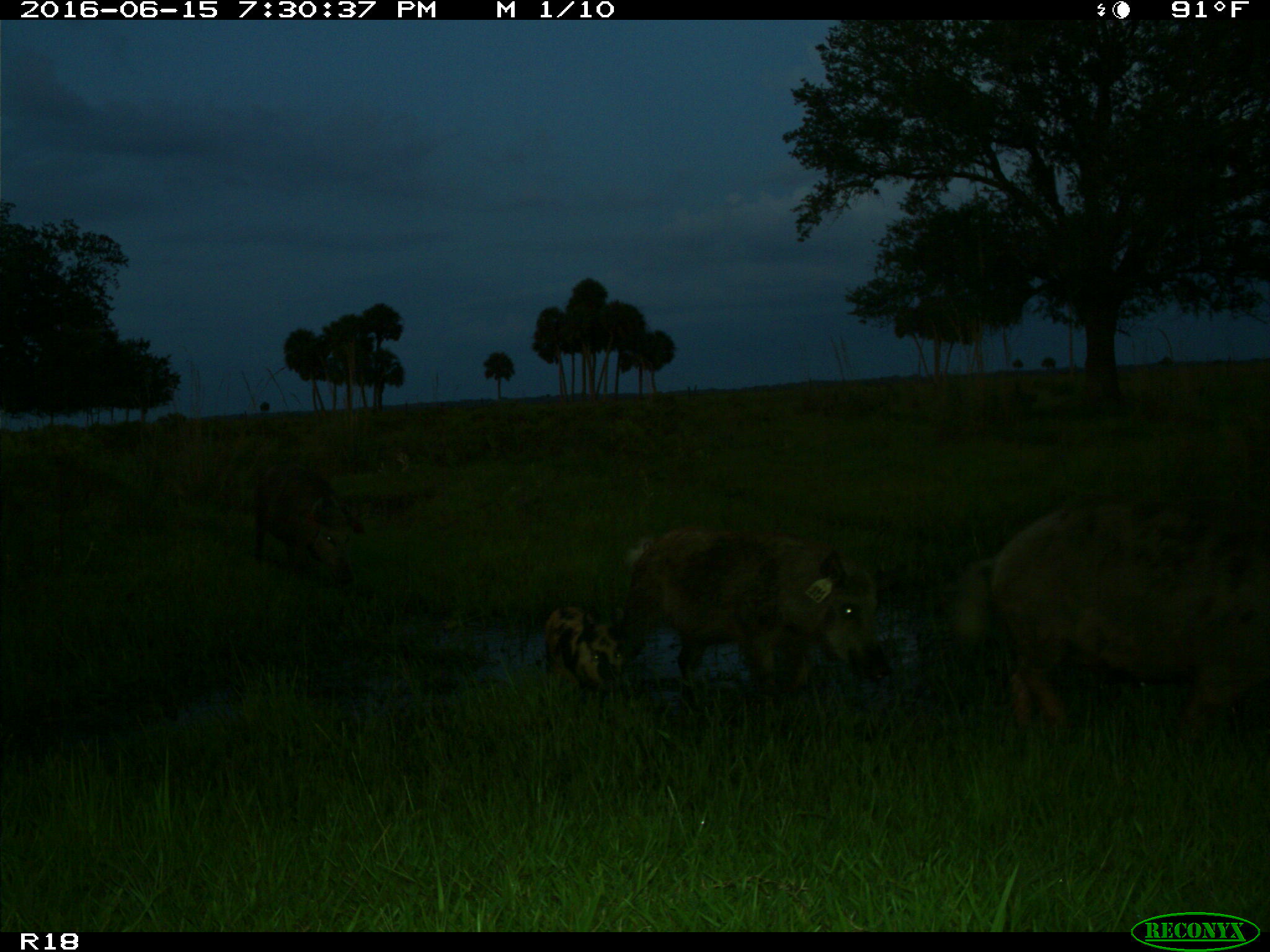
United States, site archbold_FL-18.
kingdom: Animalia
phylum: Chordata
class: Mammalia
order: Artiodactyla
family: Suidae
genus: Sus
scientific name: Sus scrofa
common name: wild boar